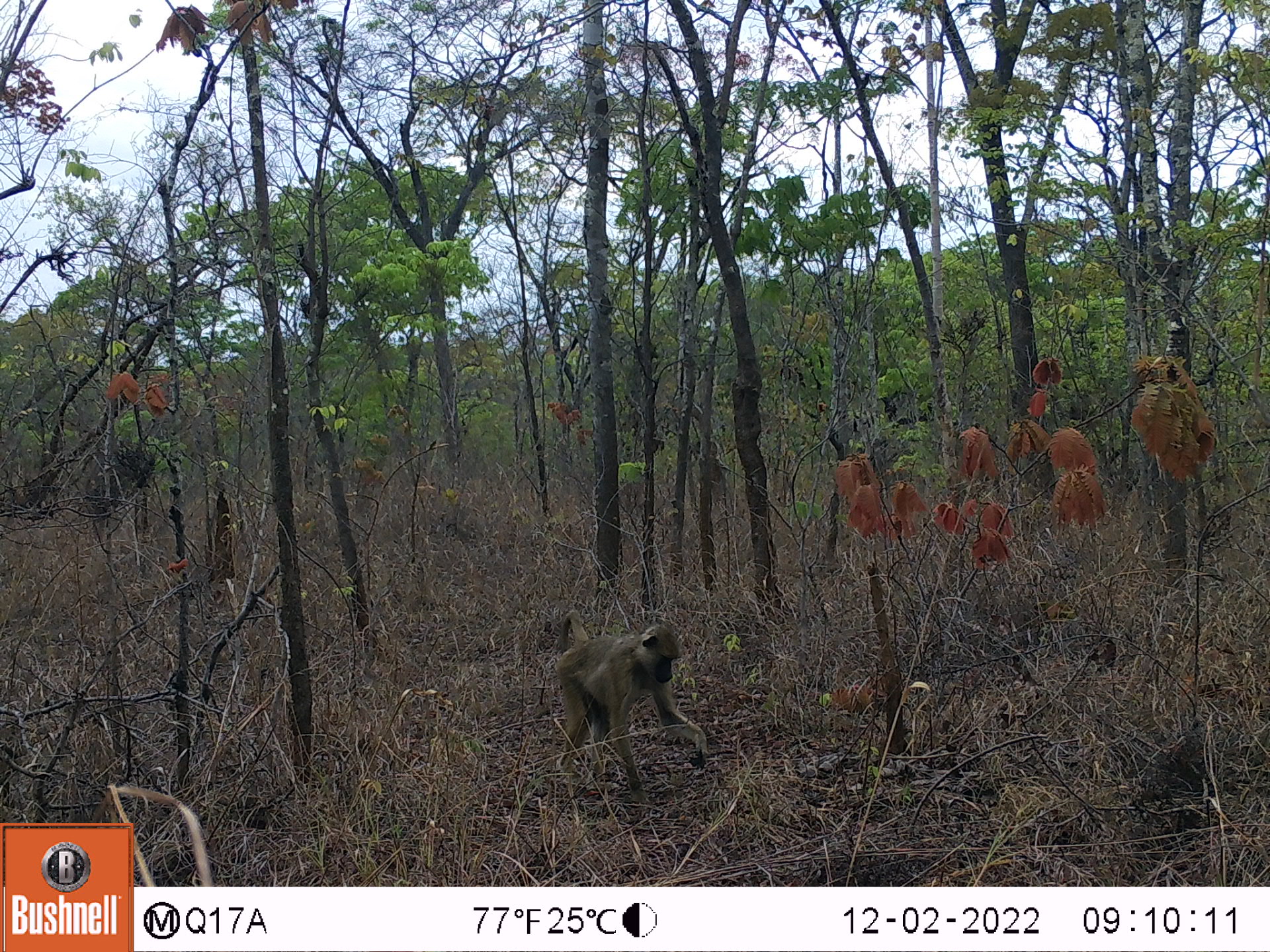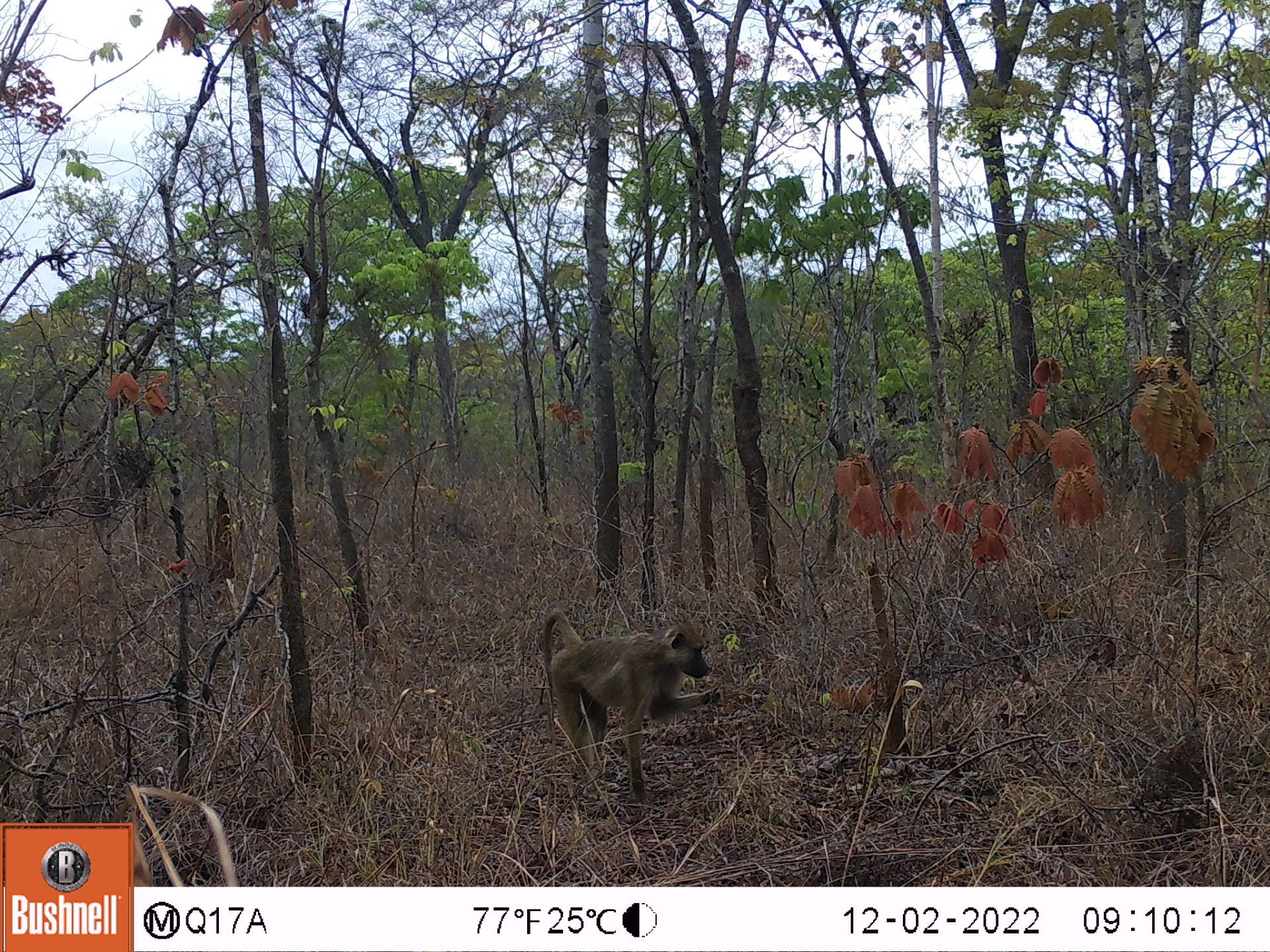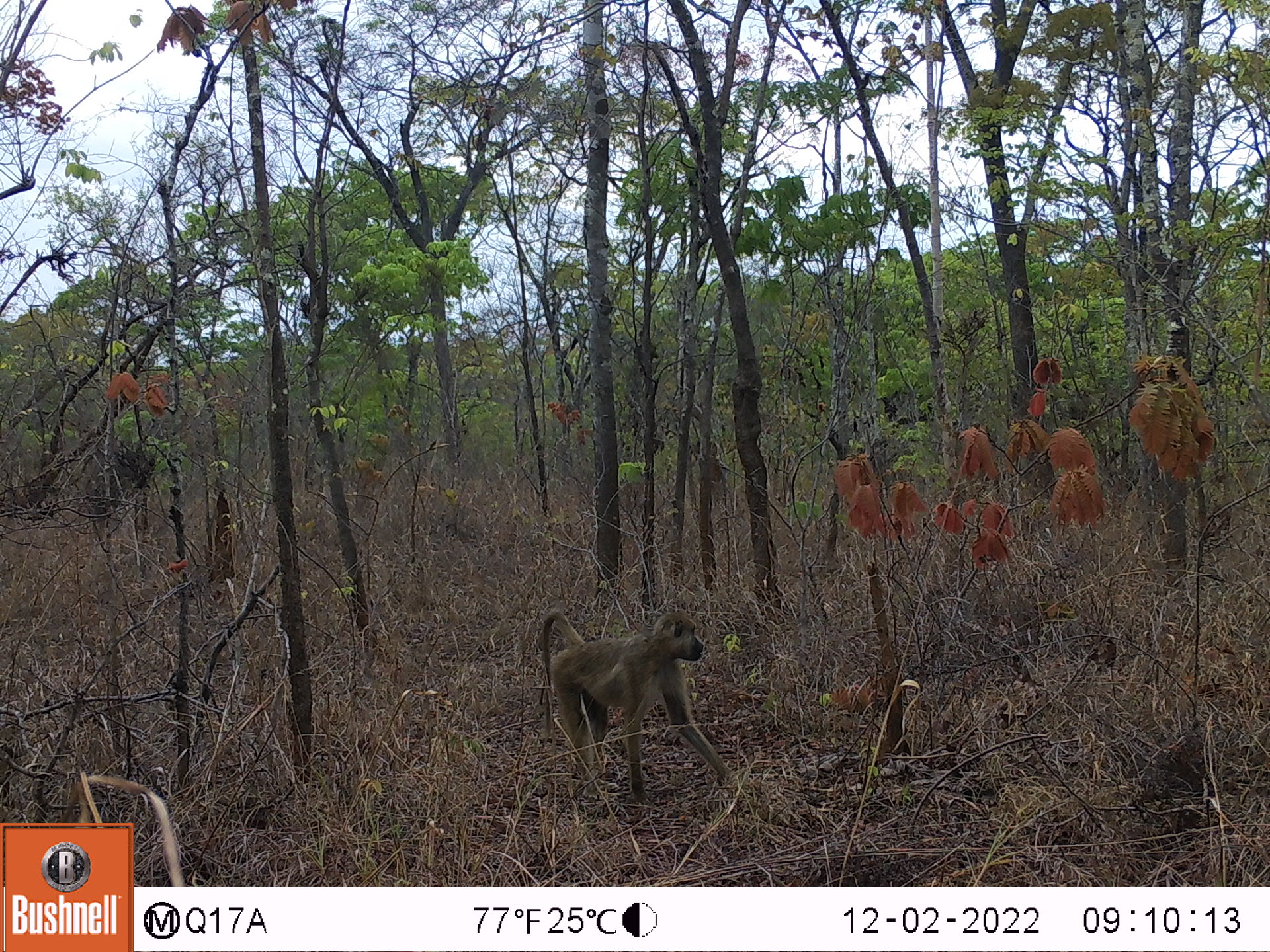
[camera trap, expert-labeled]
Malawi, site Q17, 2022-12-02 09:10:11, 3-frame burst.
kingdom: Animalia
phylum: Chordata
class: Mammalia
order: Primates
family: Cercopithecidae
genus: Papio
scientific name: Papio cynocephalus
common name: yellow baboon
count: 1